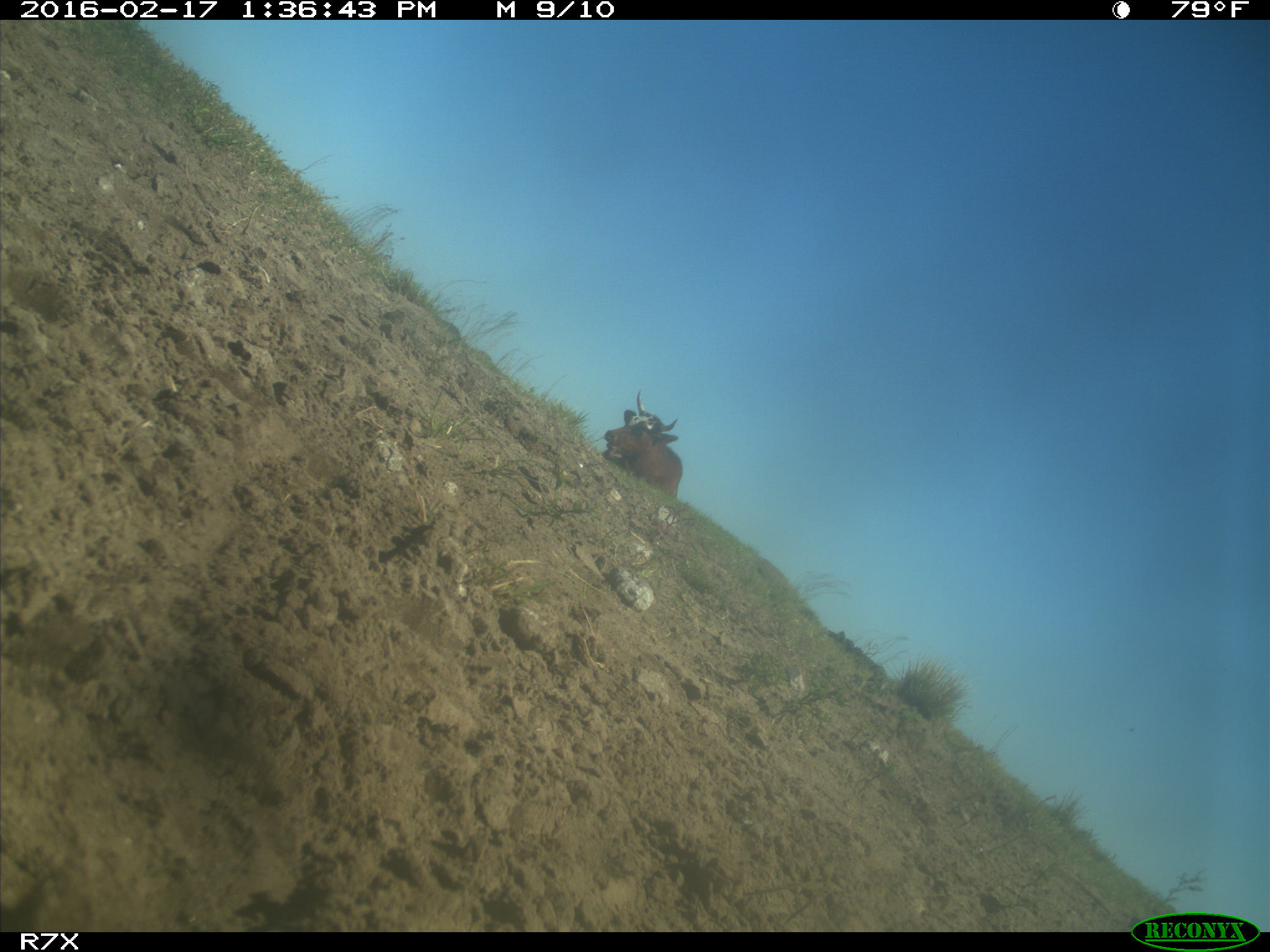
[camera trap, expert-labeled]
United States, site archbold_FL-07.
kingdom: Animalia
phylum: Chordata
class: Mammalia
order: Artiodactyla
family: Bovidae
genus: Bos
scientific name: Bos taurus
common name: domestic cow